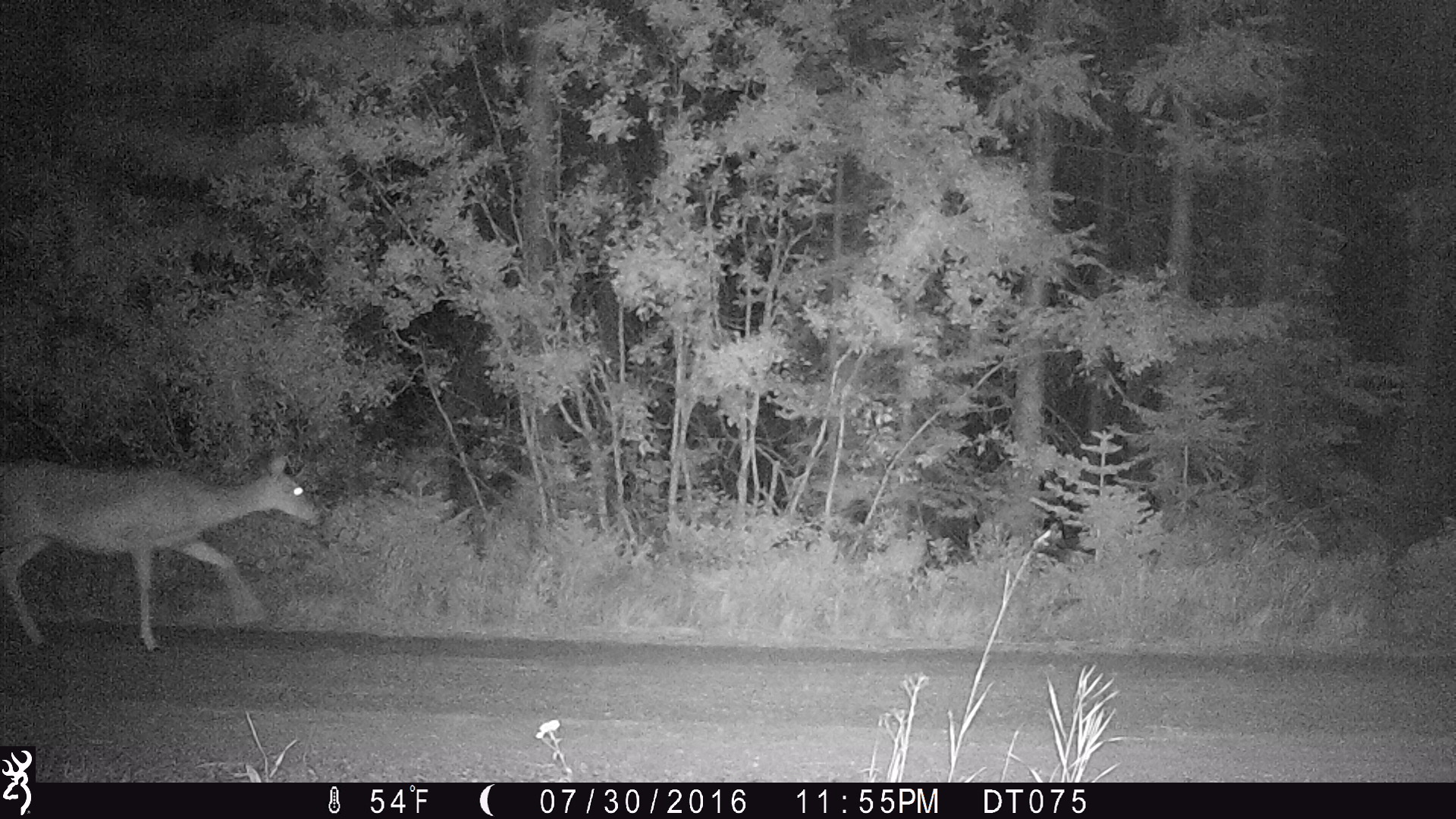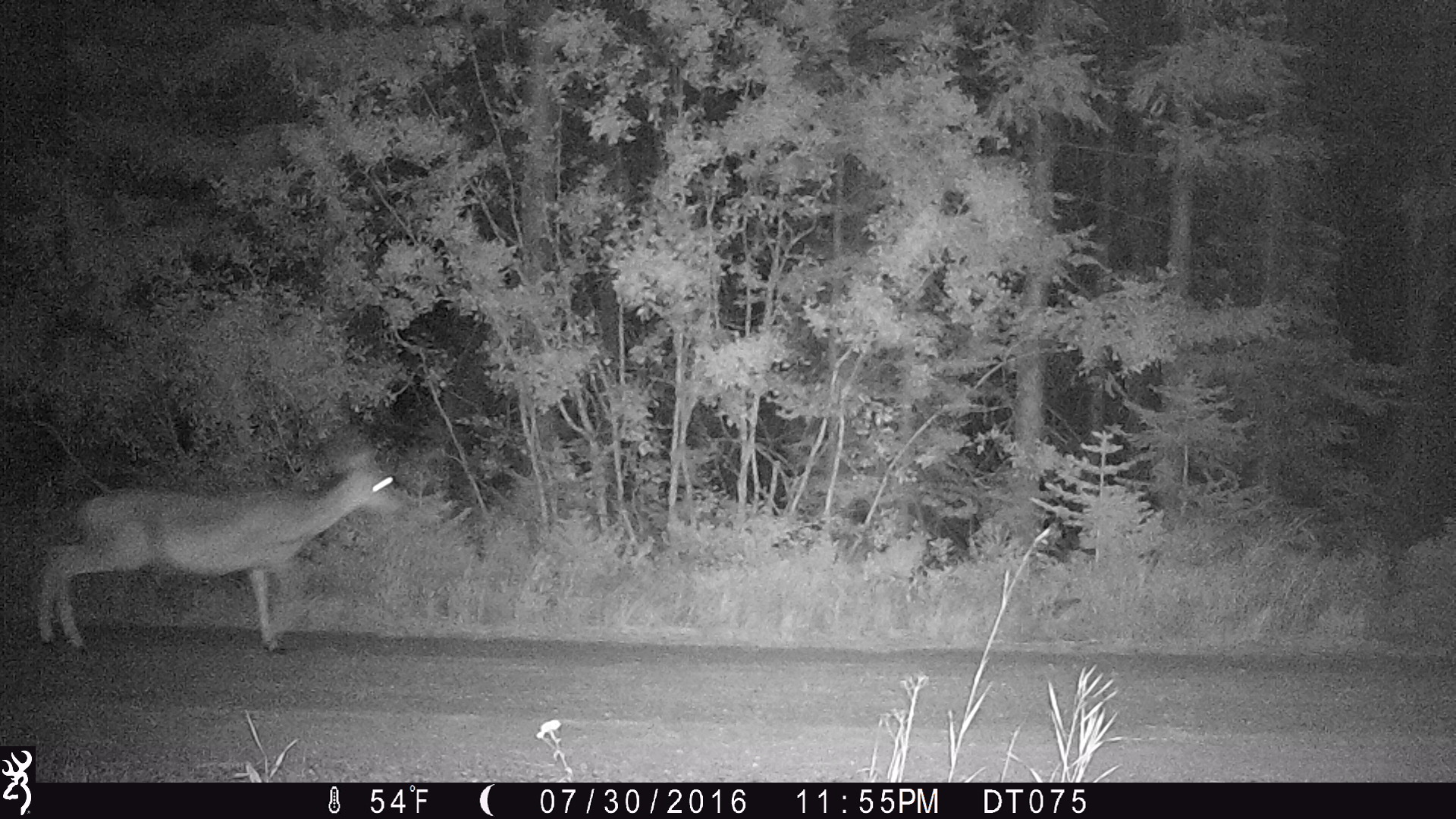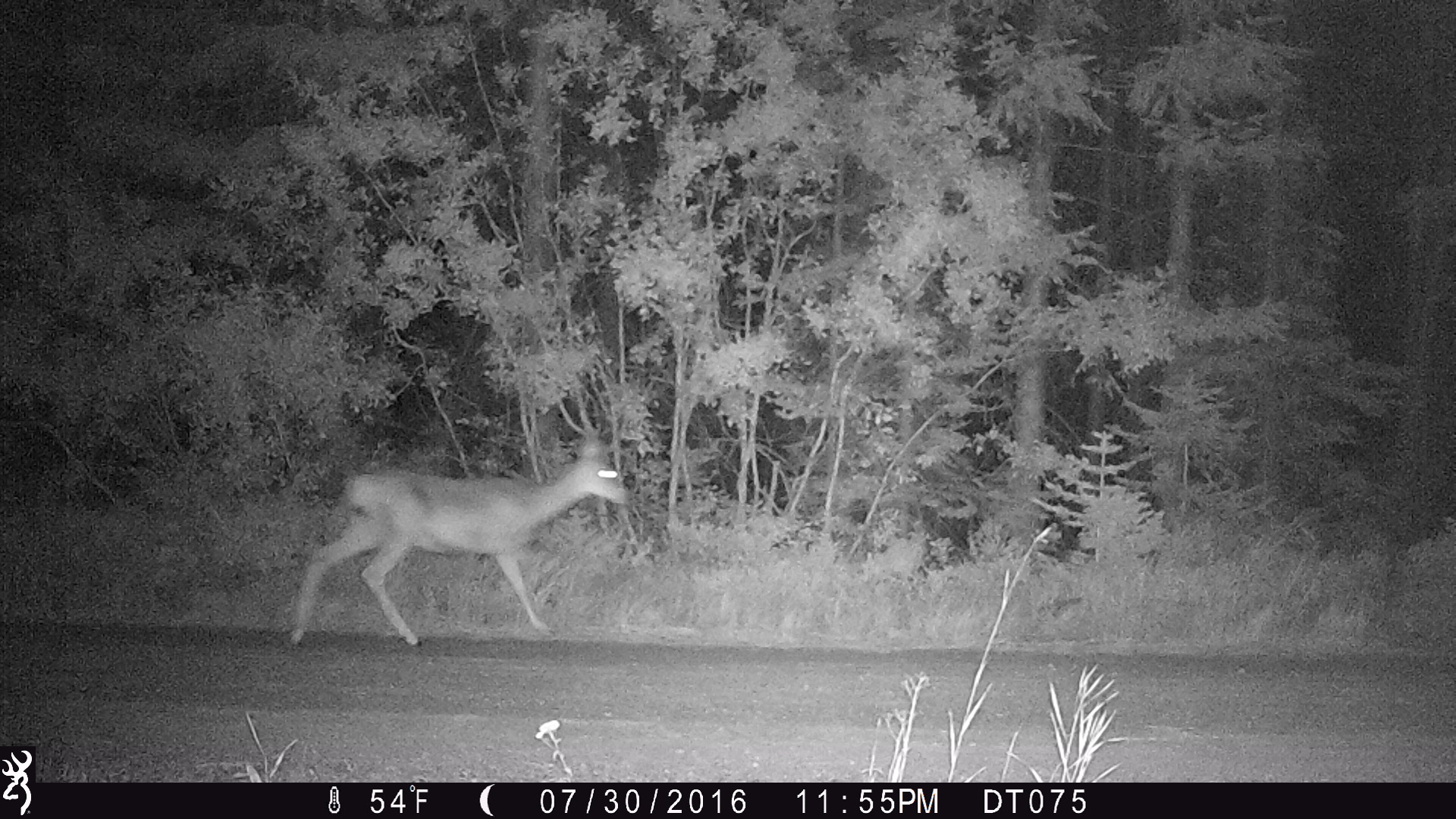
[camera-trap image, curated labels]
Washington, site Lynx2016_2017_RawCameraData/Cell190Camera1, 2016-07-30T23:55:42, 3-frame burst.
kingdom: Animalia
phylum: Chordata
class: Mammalia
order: Artiodactyla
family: Cervidae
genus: Odocoileus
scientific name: Odocoileus hemionus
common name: mule deer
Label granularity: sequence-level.